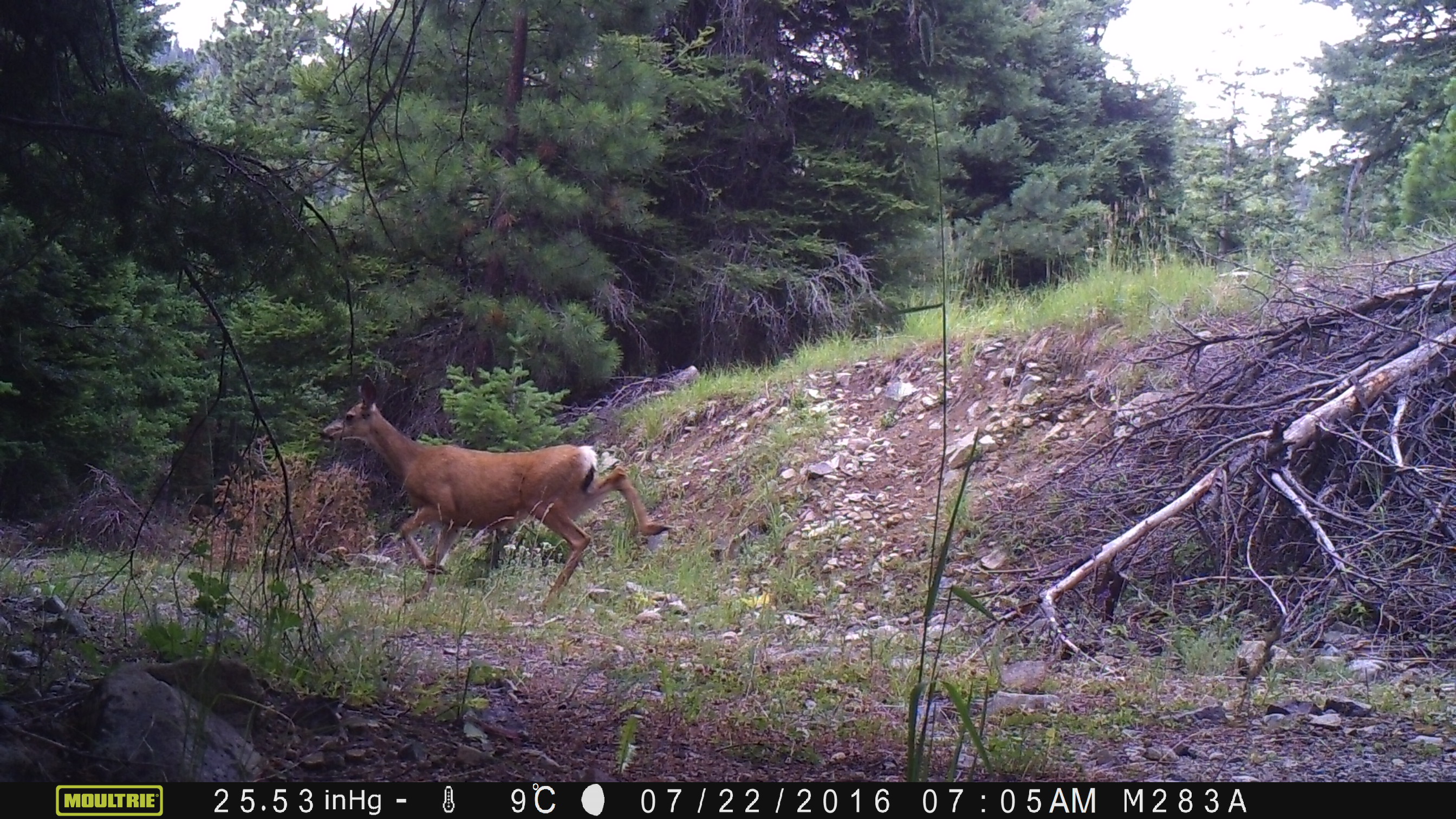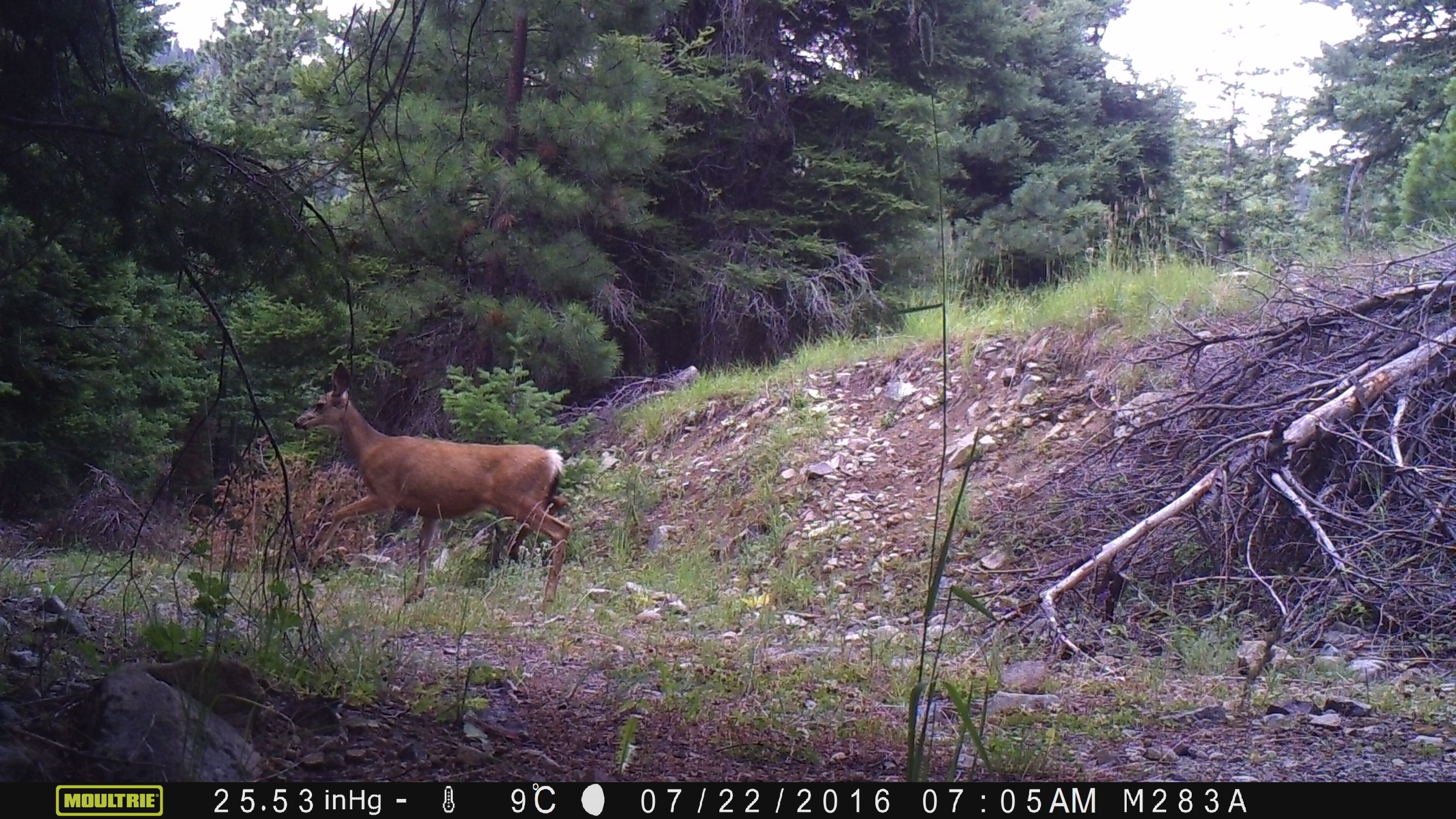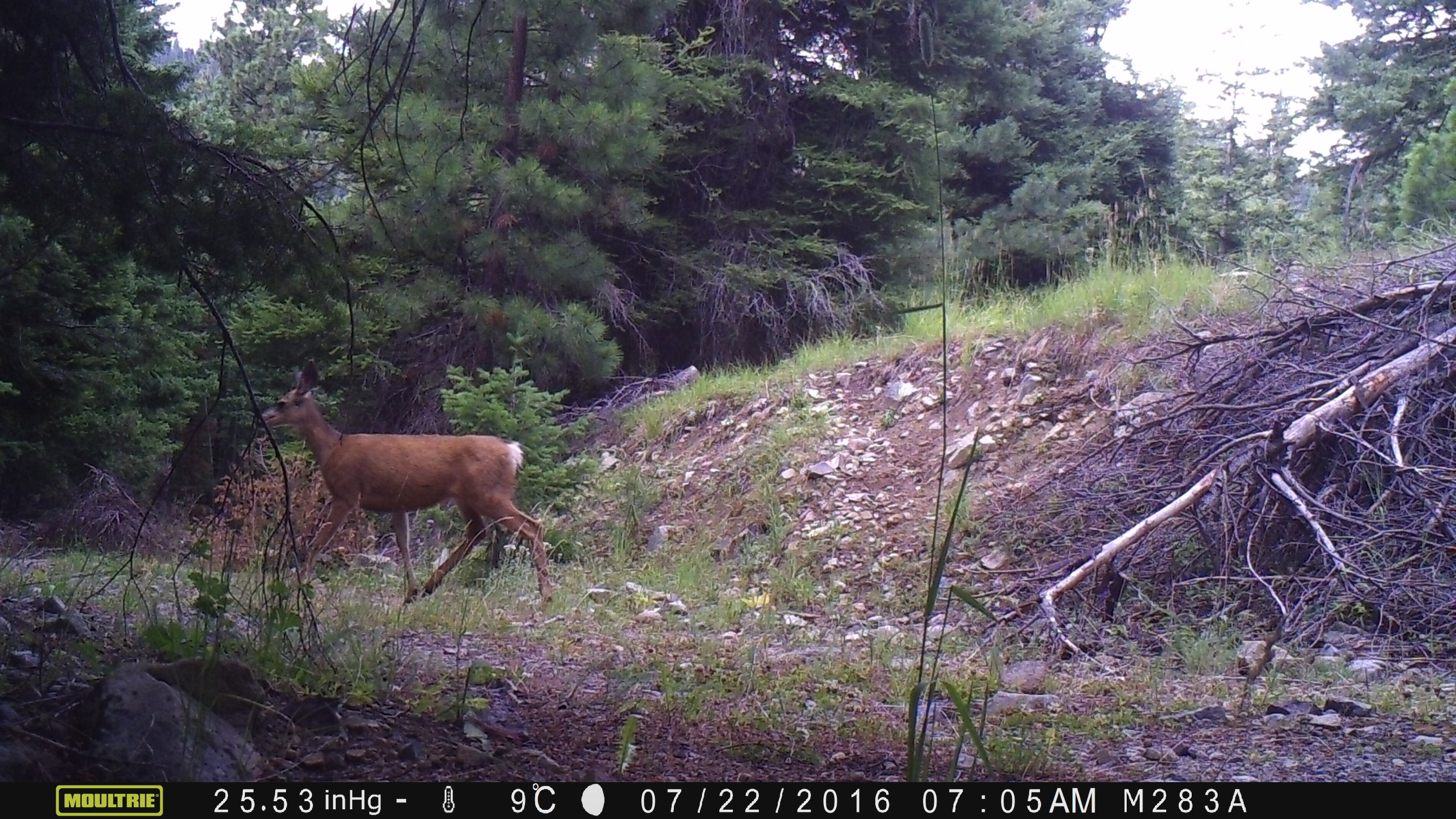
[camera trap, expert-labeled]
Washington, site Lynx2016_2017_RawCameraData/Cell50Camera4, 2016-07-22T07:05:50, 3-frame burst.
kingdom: Animalia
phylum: Chordata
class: Mammalia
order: Artiodactyla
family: Cervidae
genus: Odocoileus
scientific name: Odocoileus hemionus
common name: mule deer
Odocoileus hemionus (mule deer). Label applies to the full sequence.